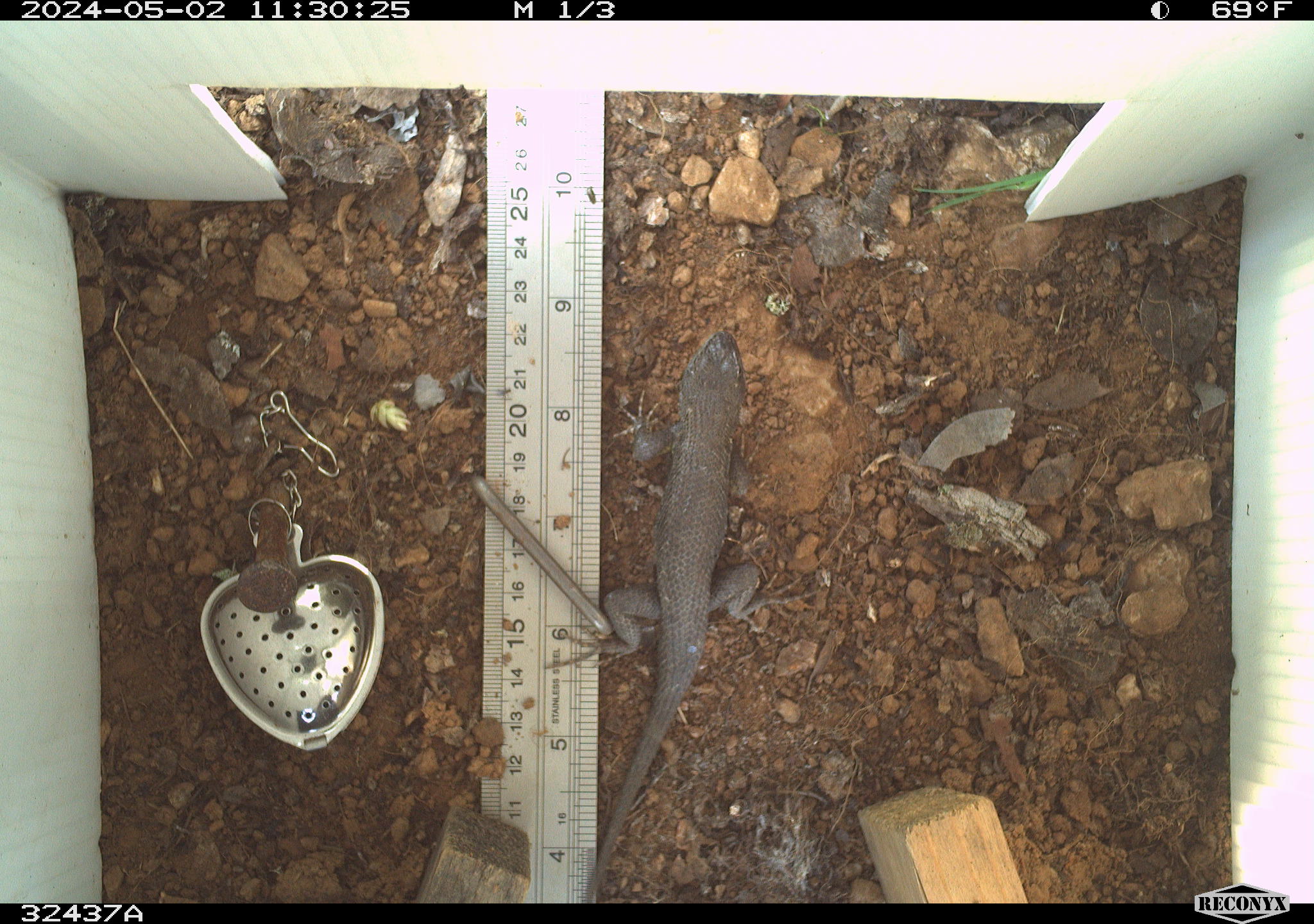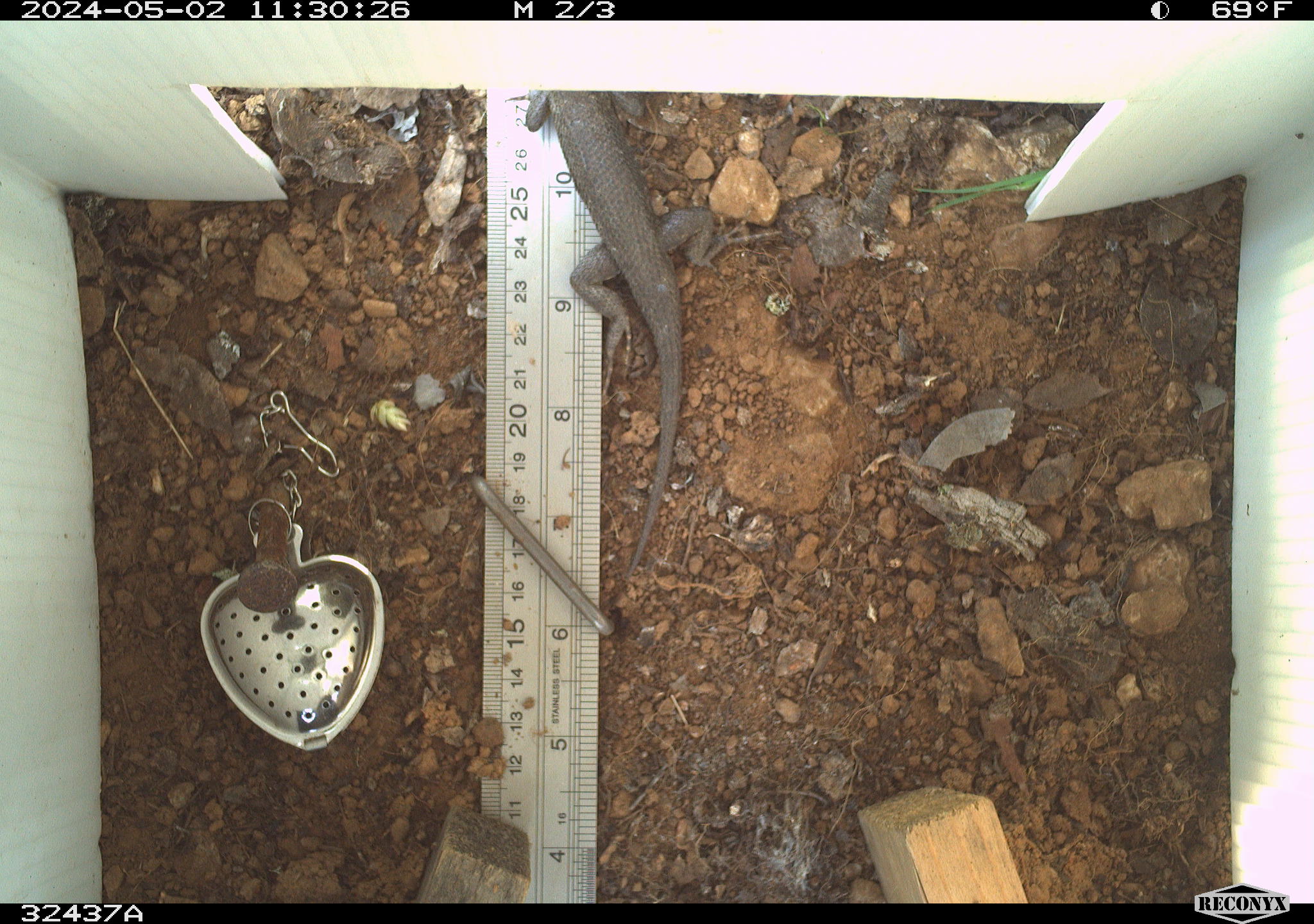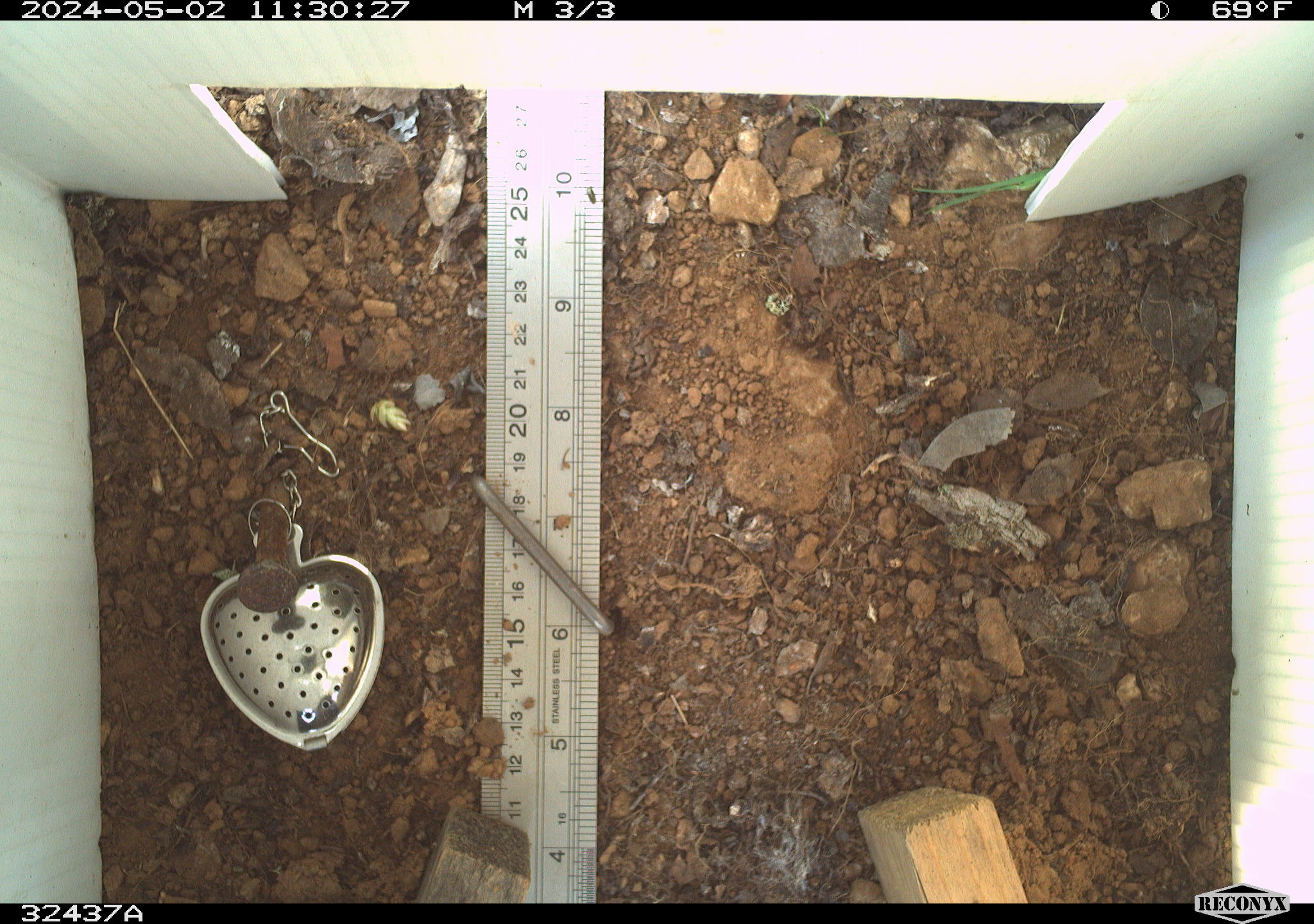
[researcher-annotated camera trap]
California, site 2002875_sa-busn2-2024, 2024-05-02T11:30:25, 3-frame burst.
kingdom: Animalia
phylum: Chordata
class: Reptilia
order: Squamata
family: Phrynosomatidae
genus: Sceloporus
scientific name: Sceloporus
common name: spiny lizards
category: sceloporus species